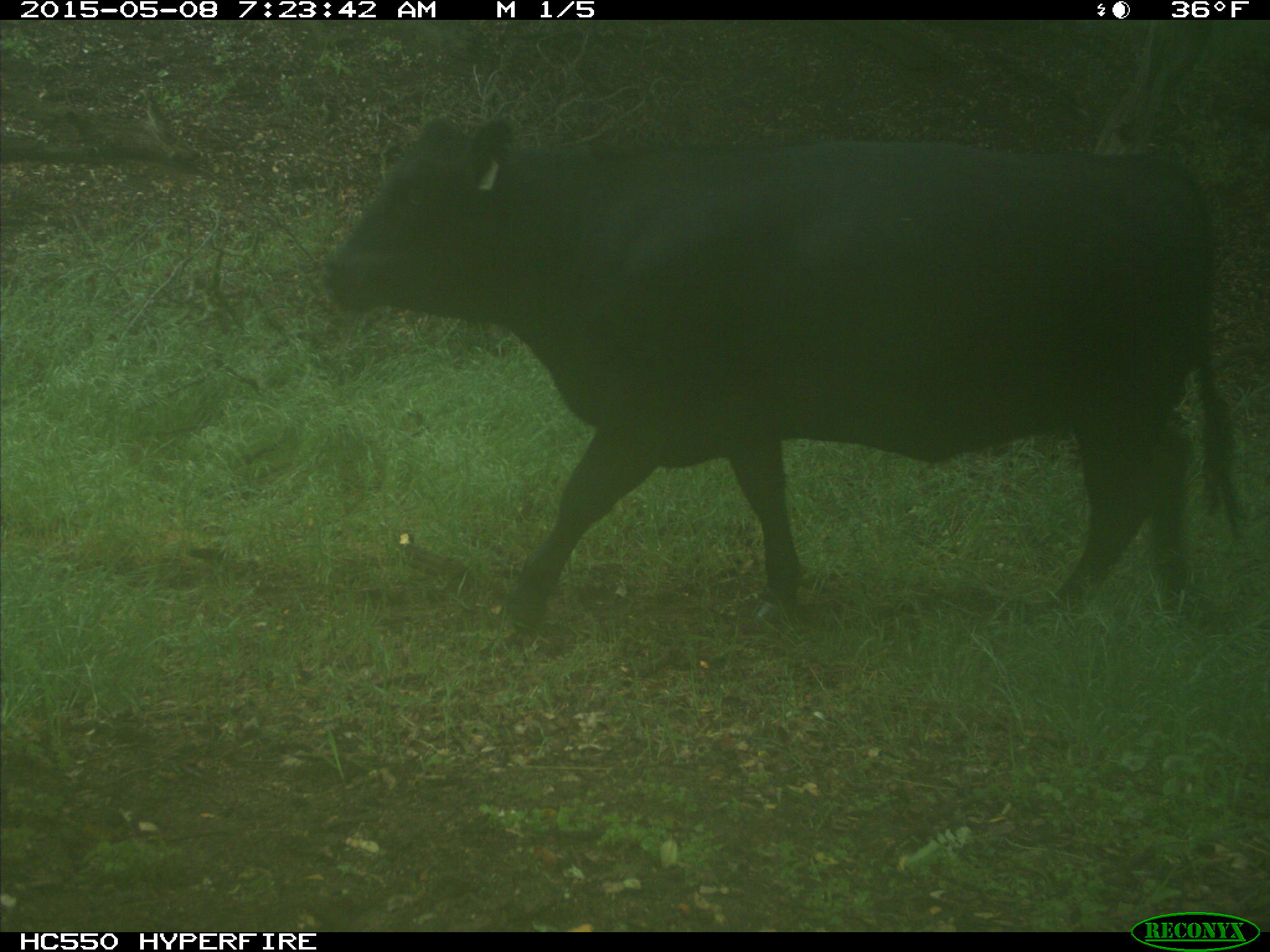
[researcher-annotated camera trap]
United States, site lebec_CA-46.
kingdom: Animalia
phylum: Chordata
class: Mammalia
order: Artiodactyla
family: Bovidae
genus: Bos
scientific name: Bos taurus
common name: domestic cow